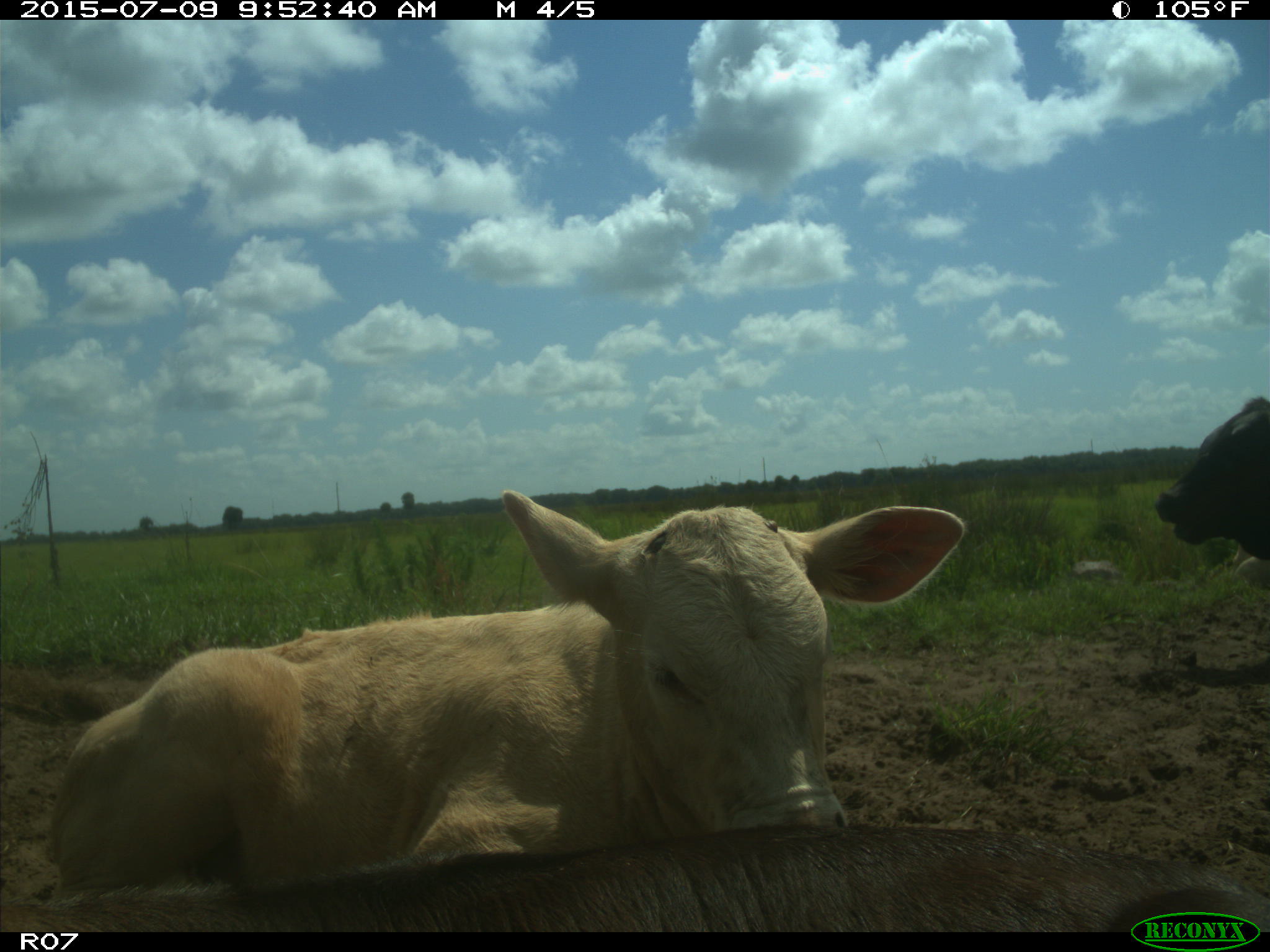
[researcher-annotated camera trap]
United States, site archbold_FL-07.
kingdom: Animalia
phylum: Chordata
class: Mammalia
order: Artiodactyla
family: Bovidae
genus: Bos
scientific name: Bos taurus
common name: domestic cow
Bos taurus (domestic cow).